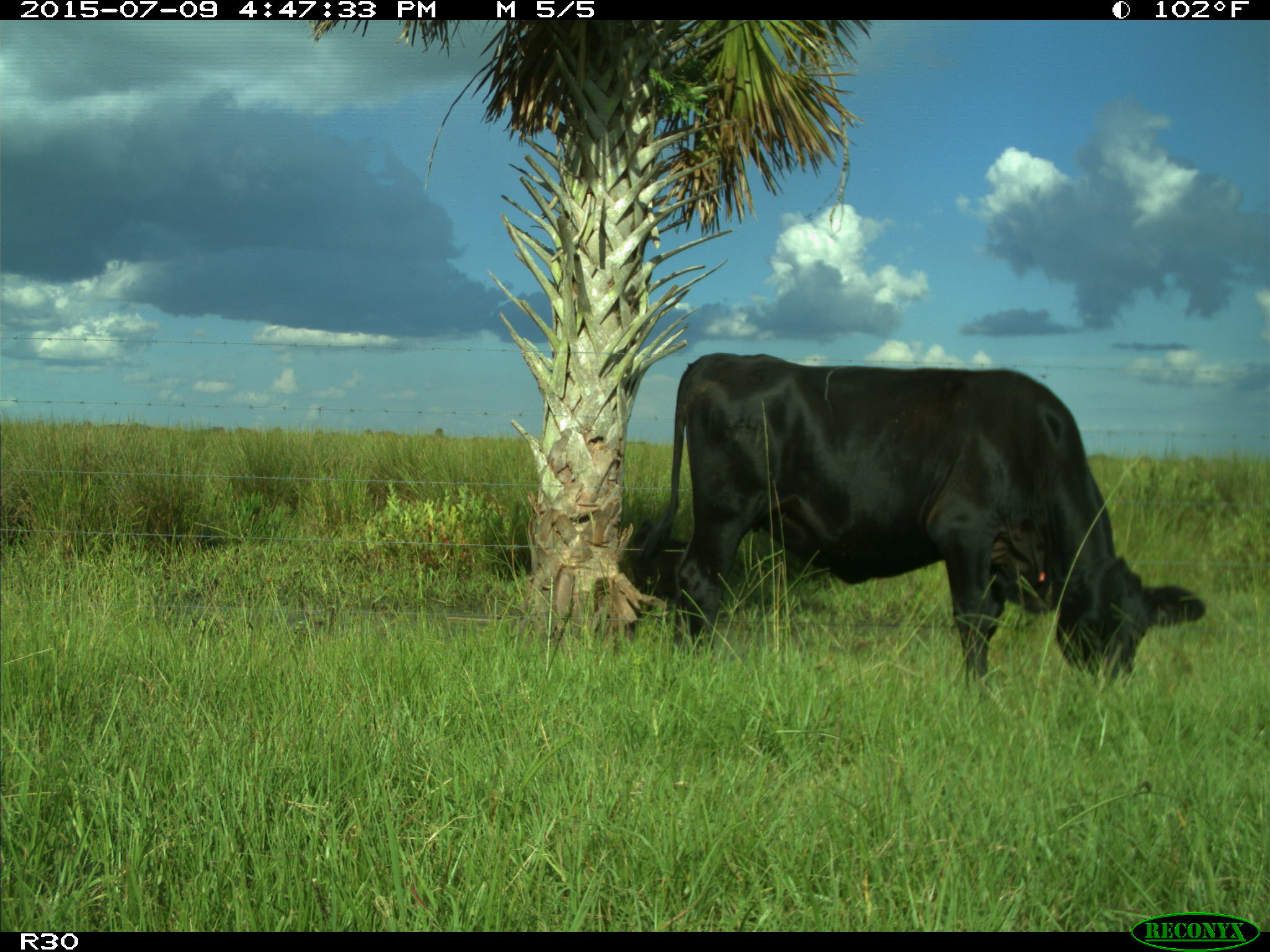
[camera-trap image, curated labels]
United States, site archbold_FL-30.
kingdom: Animalia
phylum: Chordata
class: Mammalia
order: Artiodactyla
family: Bovidae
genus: Bos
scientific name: Bos taurus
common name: domestic cow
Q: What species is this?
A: Bos taurus (domestic cow).